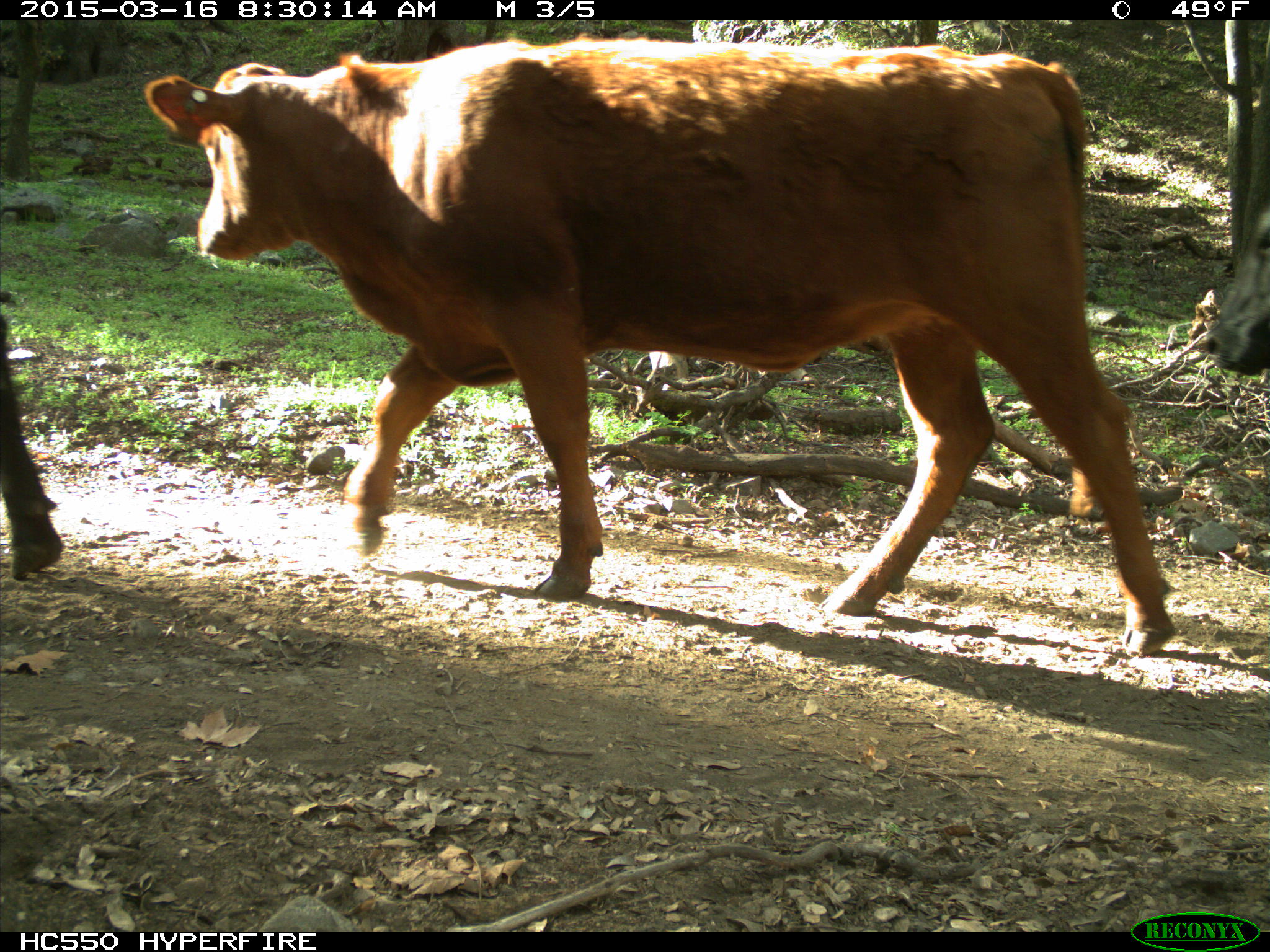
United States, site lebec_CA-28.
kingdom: Animalia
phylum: Chordata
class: Mammalia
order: Artiodactyla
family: Bovidae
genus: Bos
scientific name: Bos taurus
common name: domestic cow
Bos taurus (domestic cow).